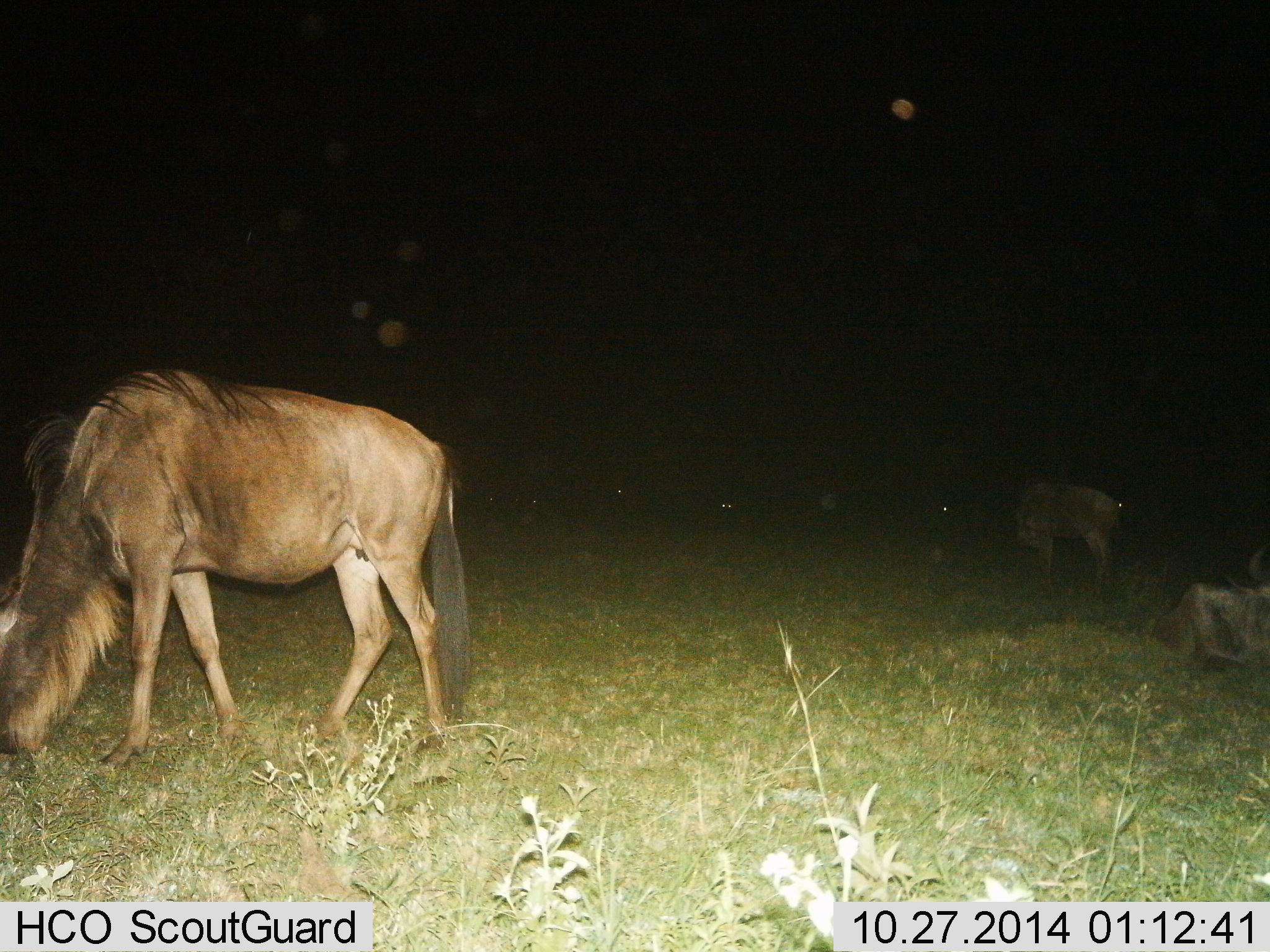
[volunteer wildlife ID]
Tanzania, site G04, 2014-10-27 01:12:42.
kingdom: Animalia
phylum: Chordata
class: Mammalia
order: Artiodactyla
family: Bovidae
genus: Connochaetes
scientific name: Connochaetes taurinus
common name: blue wildebeest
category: wildebeest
Wildebeest (blue wildebeest) (Connochaetes taurinus), count 3. Behavior (volunteer vote fractions): standing 20%, resting 70%, moving 20%, interacting 0%. Young present (vote fraction): 0%. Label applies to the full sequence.